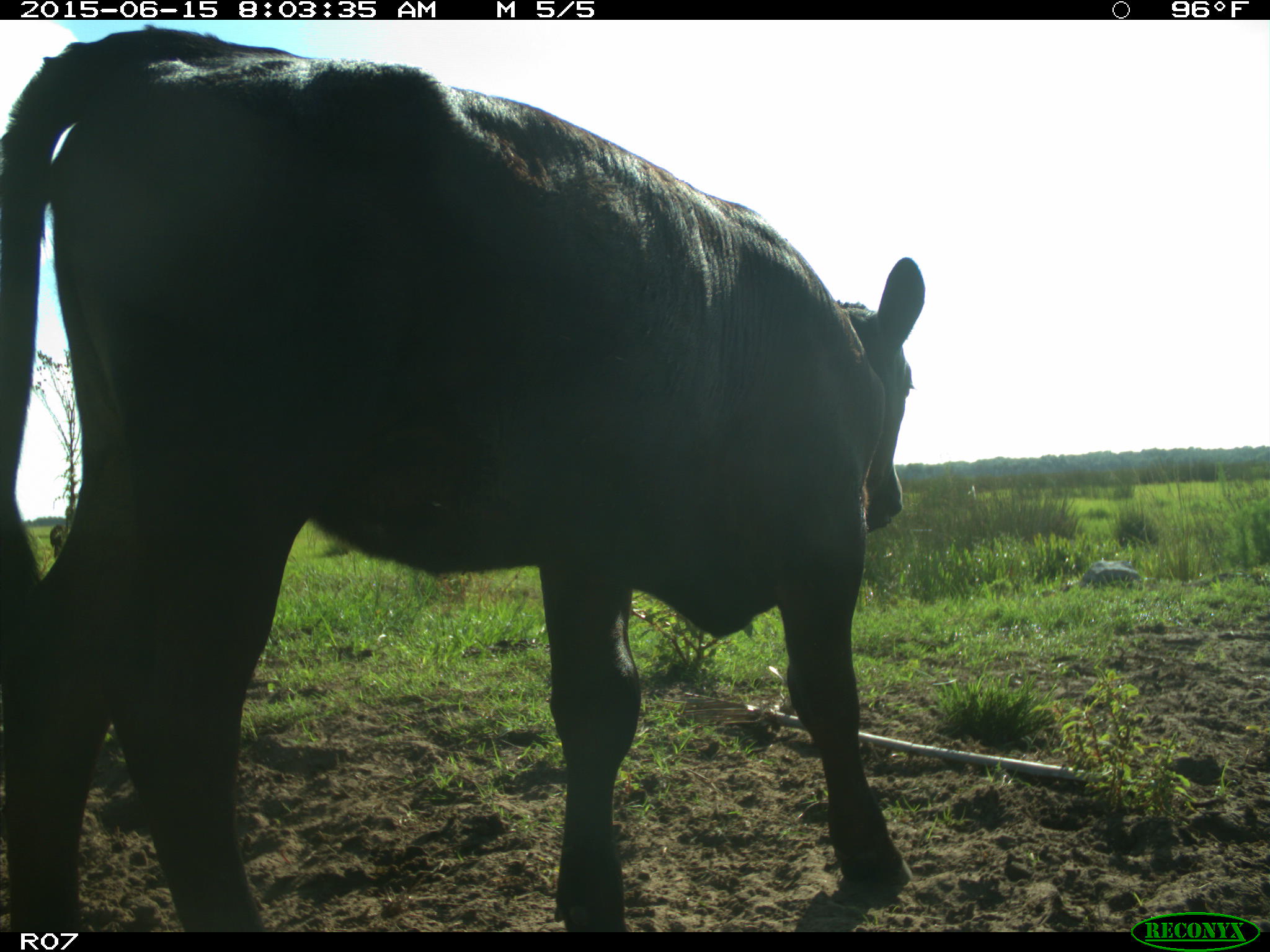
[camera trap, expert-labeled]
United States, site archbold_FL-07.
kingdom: Animalia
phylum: Chordata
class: Mammalia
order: Artiodactyla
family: Bovidae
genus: Bos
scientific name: Bos taurus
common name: domestic cow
Bos taurus (domestic cow).